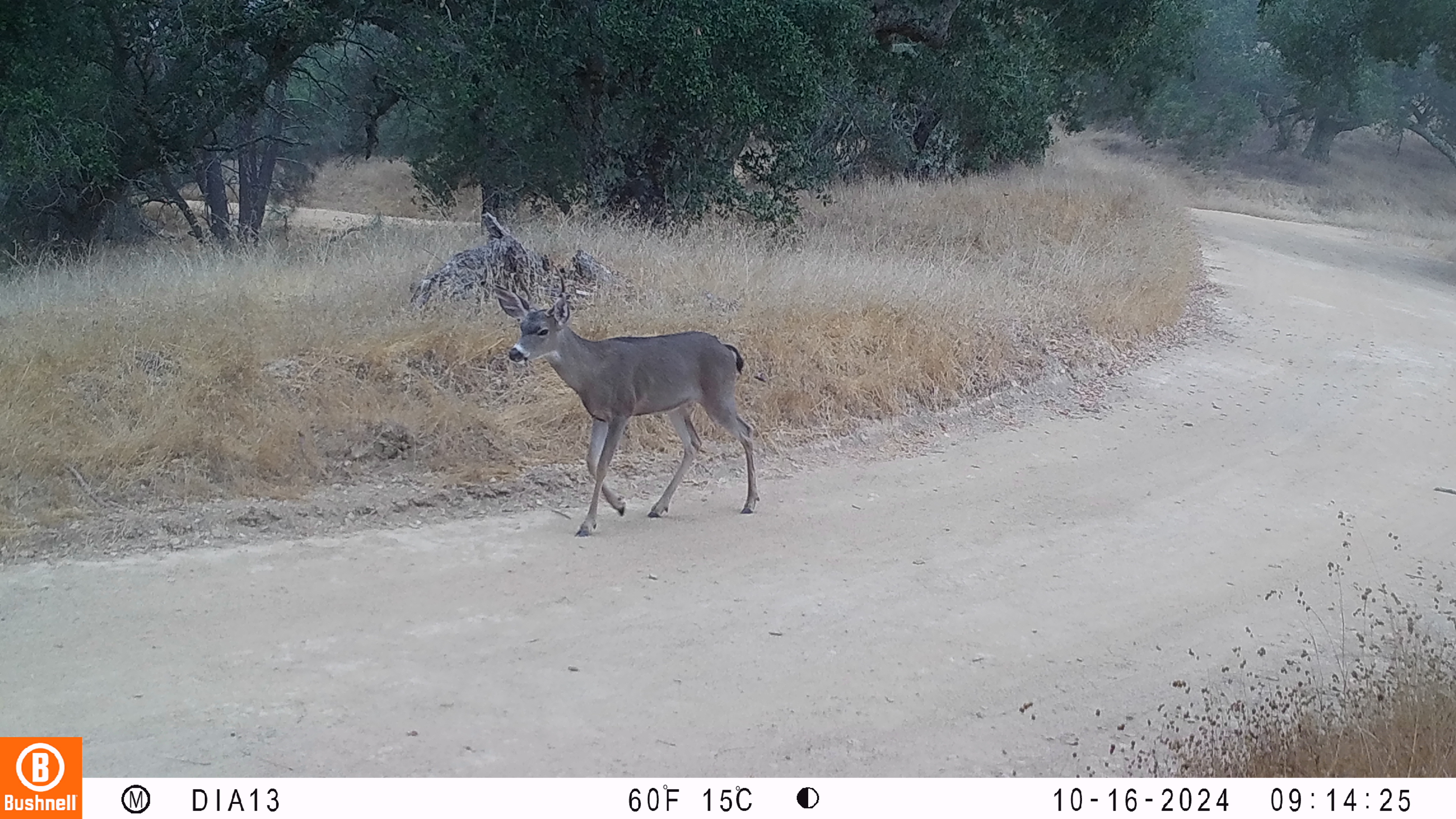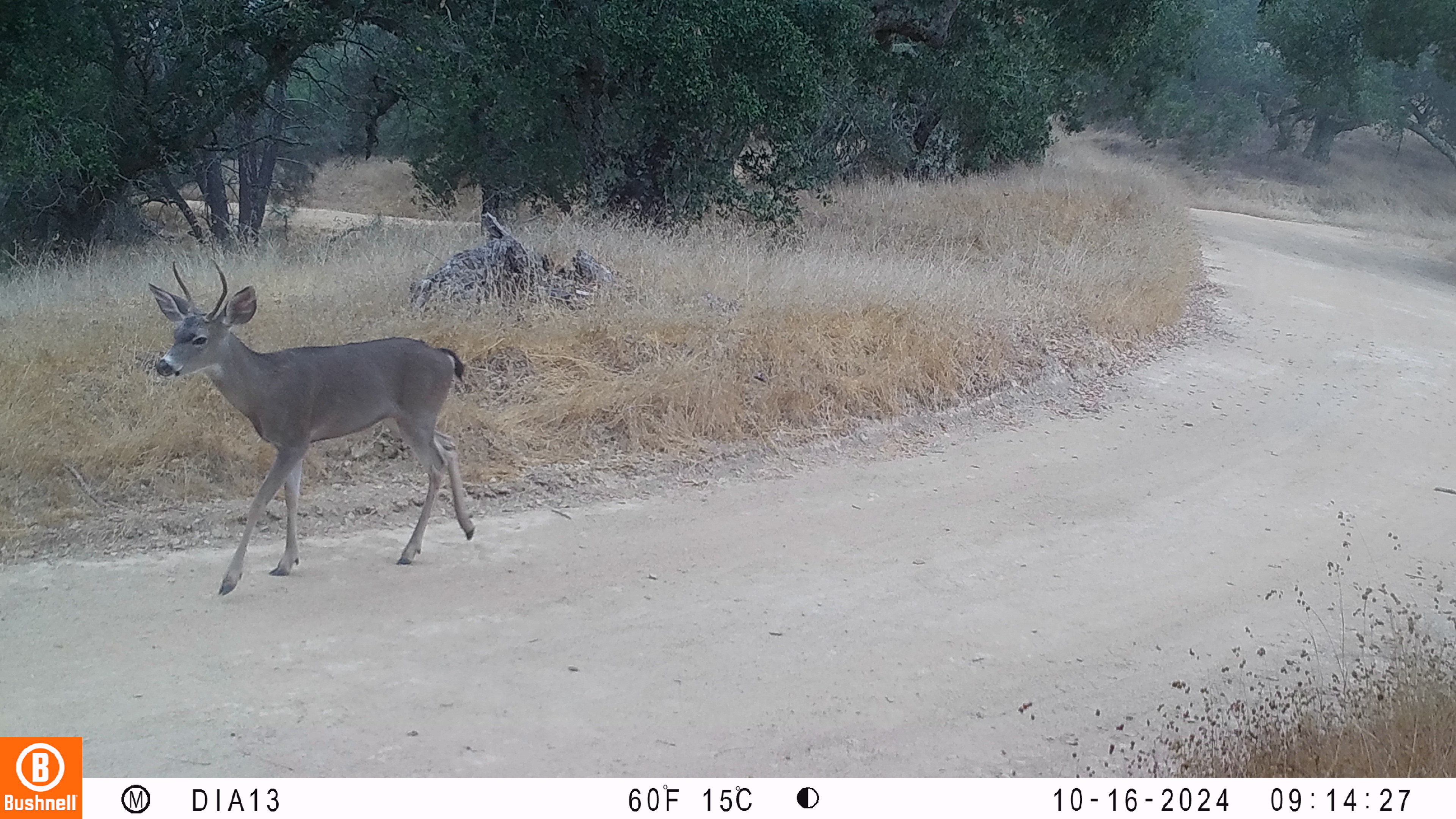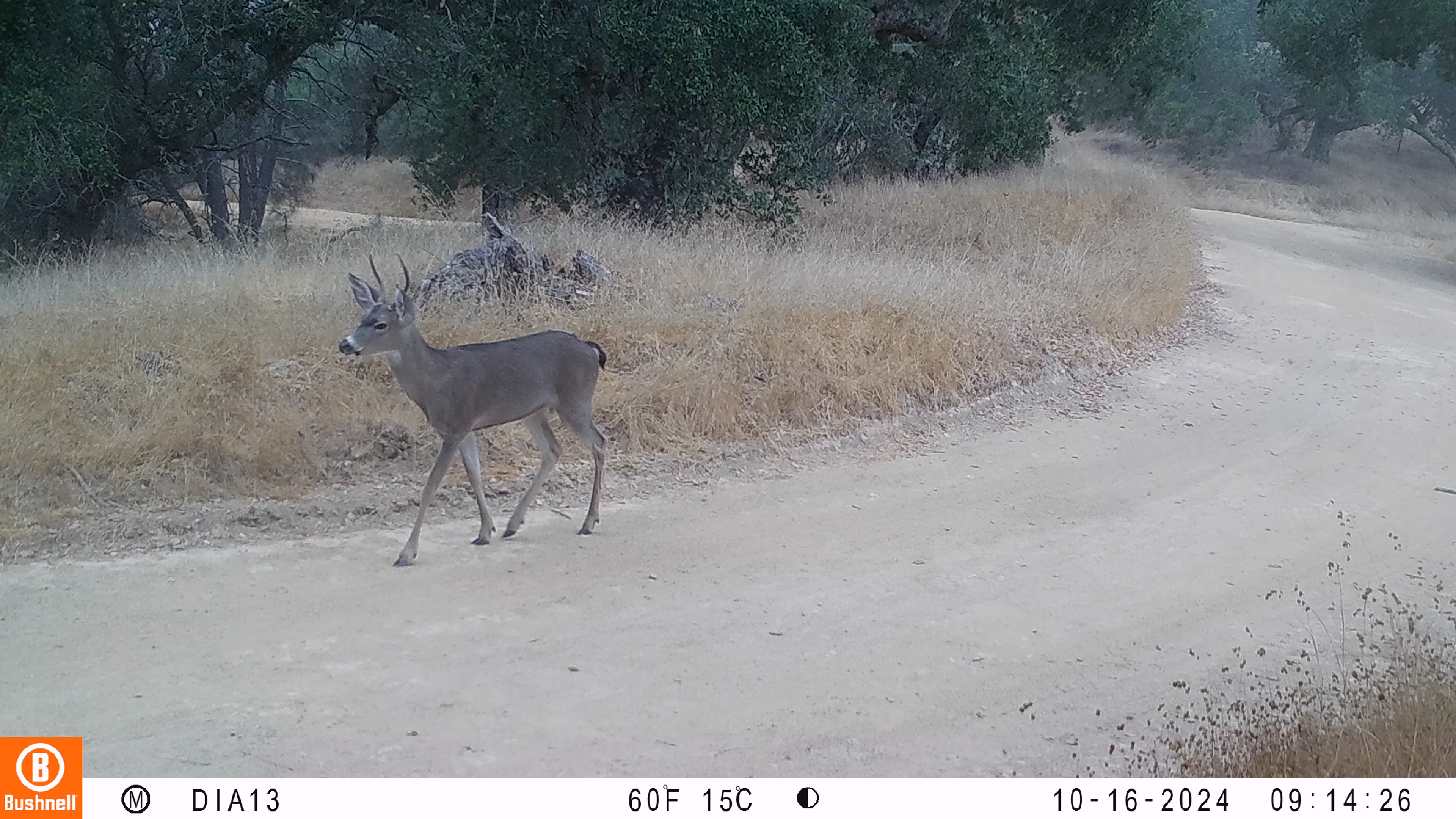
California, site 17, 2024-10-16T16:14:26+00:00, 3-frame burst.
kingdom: Animalia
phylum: Chordata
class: Mammalia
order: Artiodactyla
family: Cervidae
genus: Odocoileus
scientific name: Odocoileus hemionus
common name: mule deer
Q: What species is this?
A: Mule deer (Odocoileus hemionus).